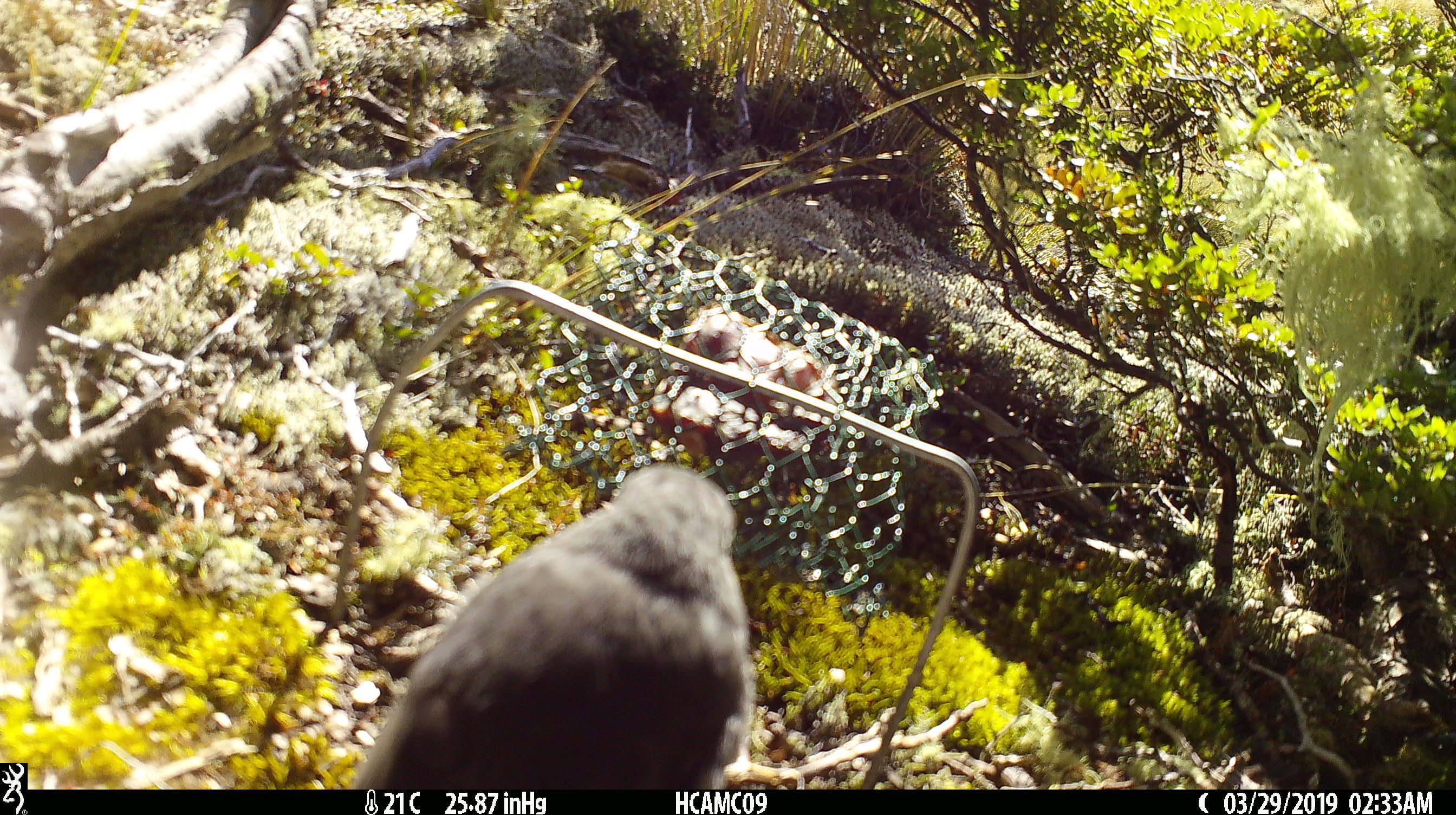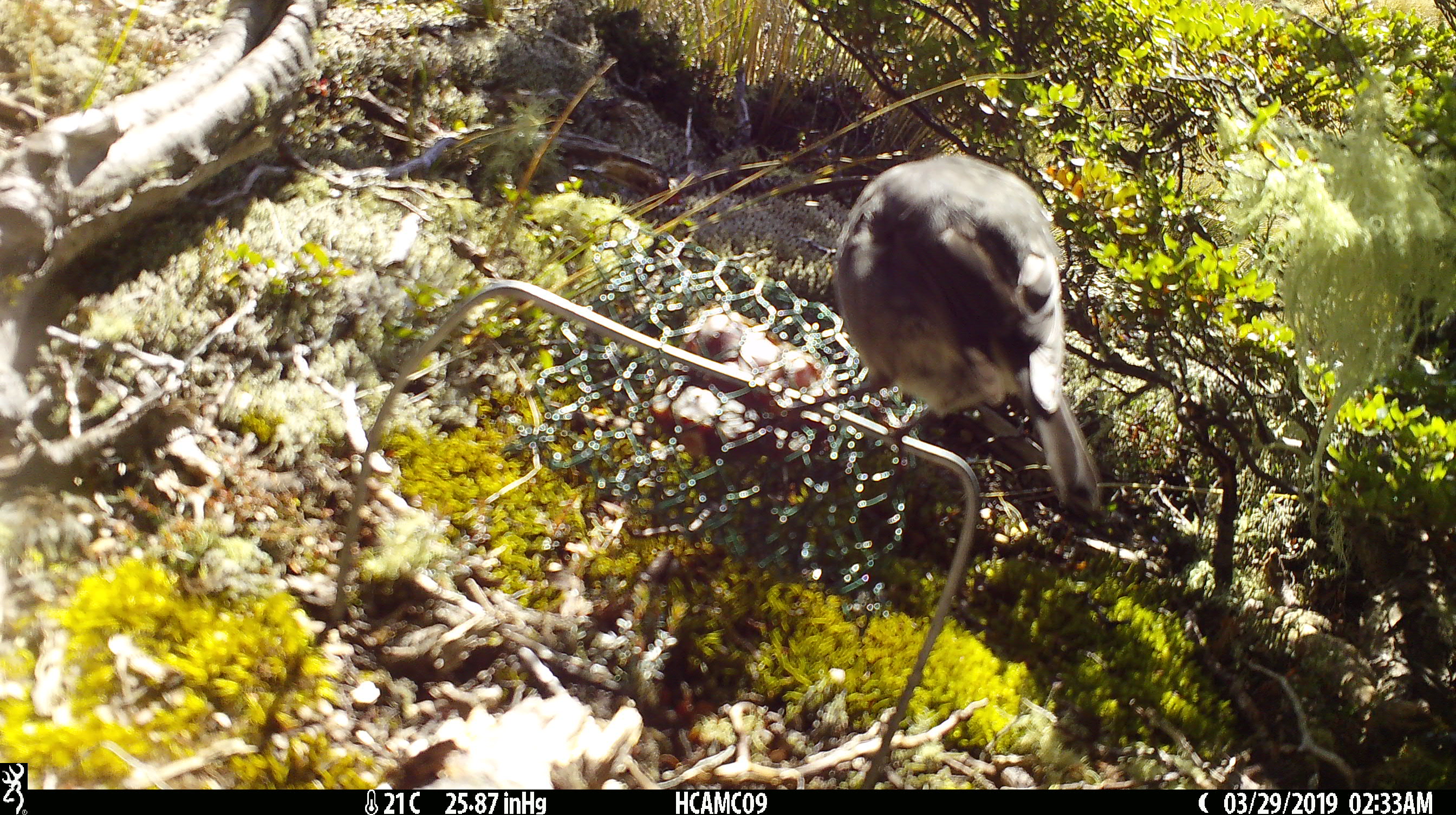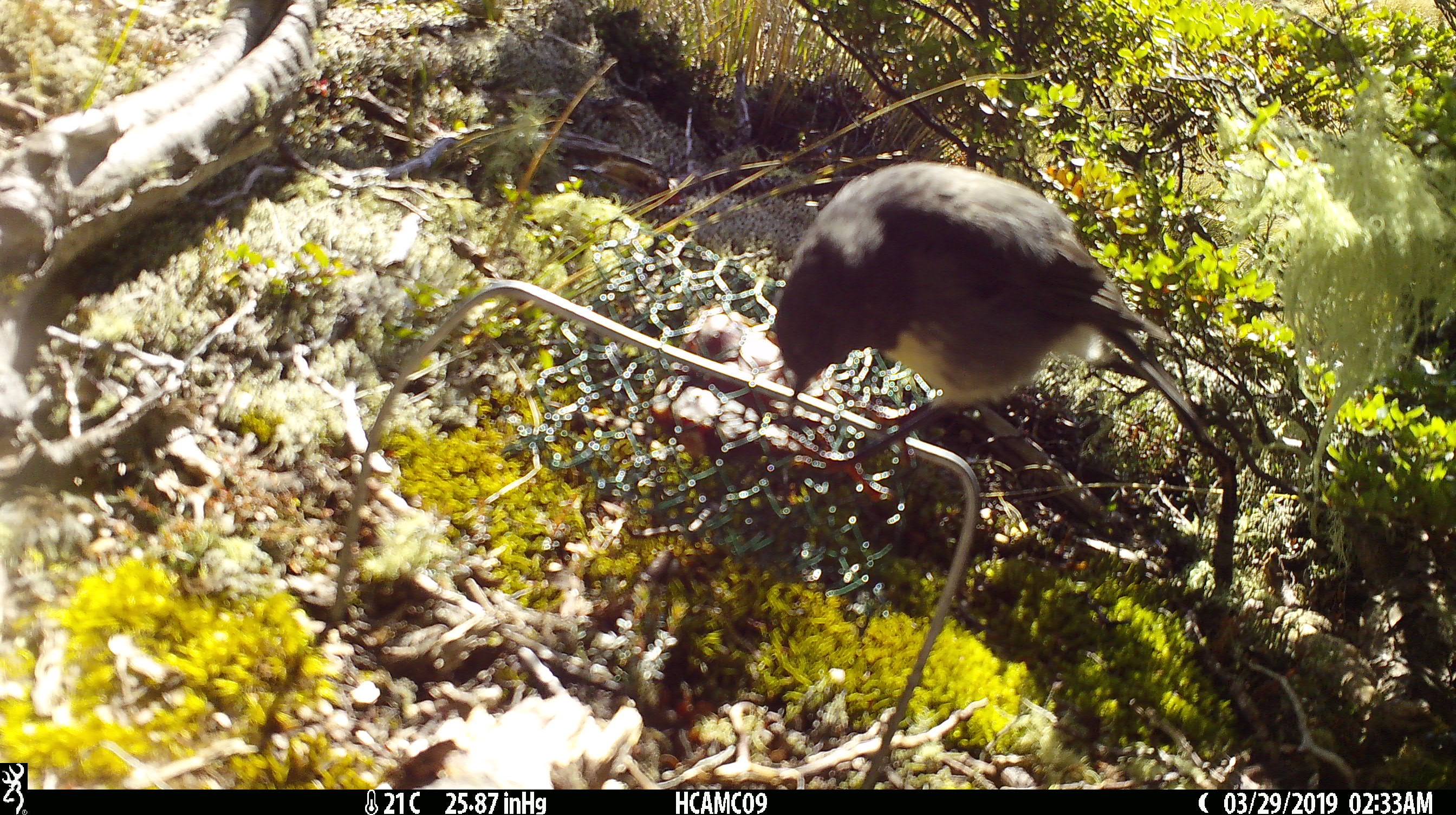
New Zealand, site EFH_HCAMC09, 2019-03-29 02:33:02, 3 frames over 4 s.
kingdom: Animalia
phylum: Chordata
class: Aves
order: Passeriformes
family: Petroicidae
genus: Petroica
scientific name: Petroica australis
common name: new zealand robin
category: robin